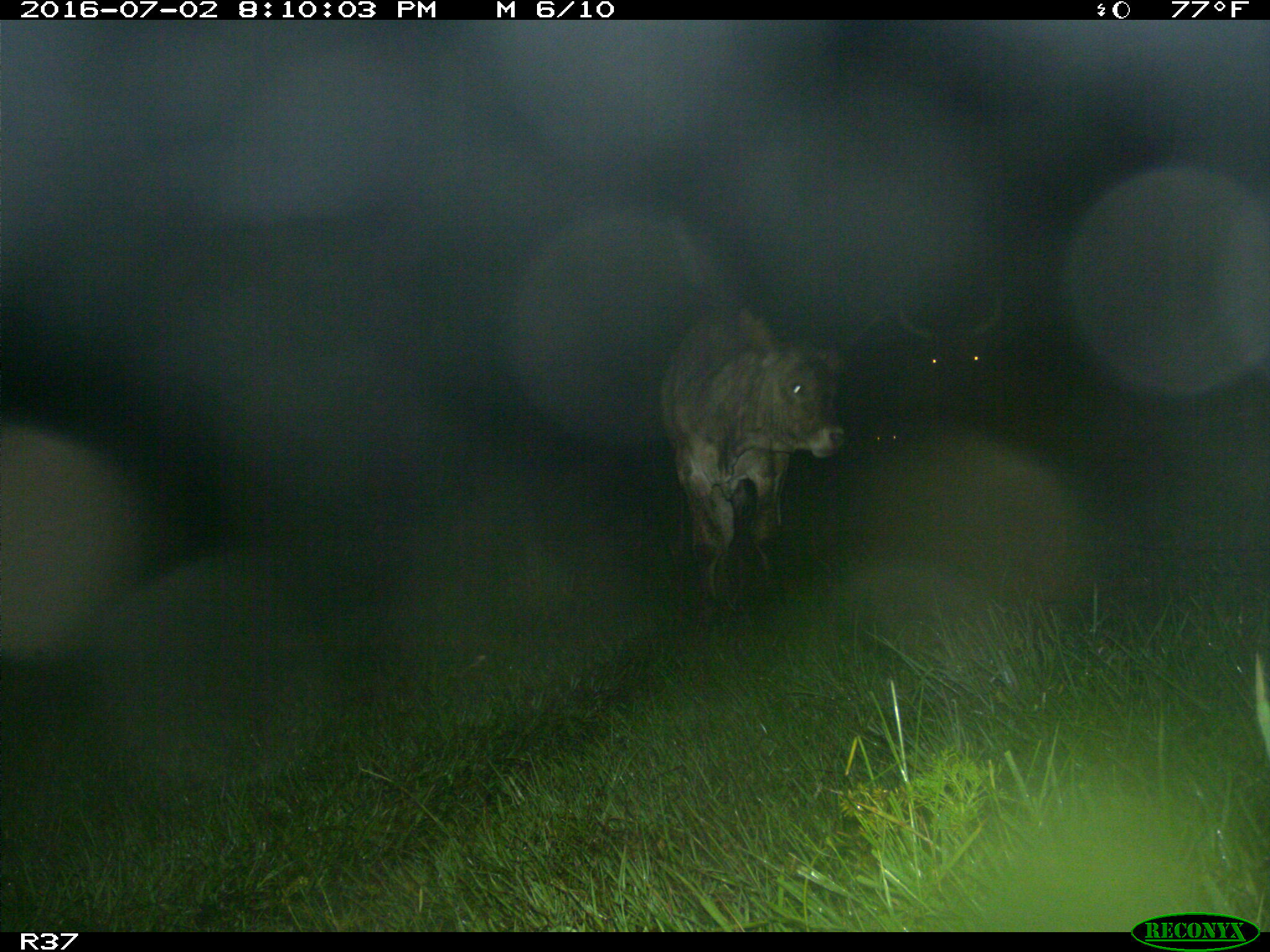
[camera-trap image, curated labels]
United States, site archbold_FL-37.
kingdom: Animalia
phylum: Chordata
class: Mammalia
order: Artiodactyla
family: Bovidae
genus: Bos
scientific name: Bos taurus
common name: domestic cow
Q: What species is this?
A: Bos taurus (domestic cow).